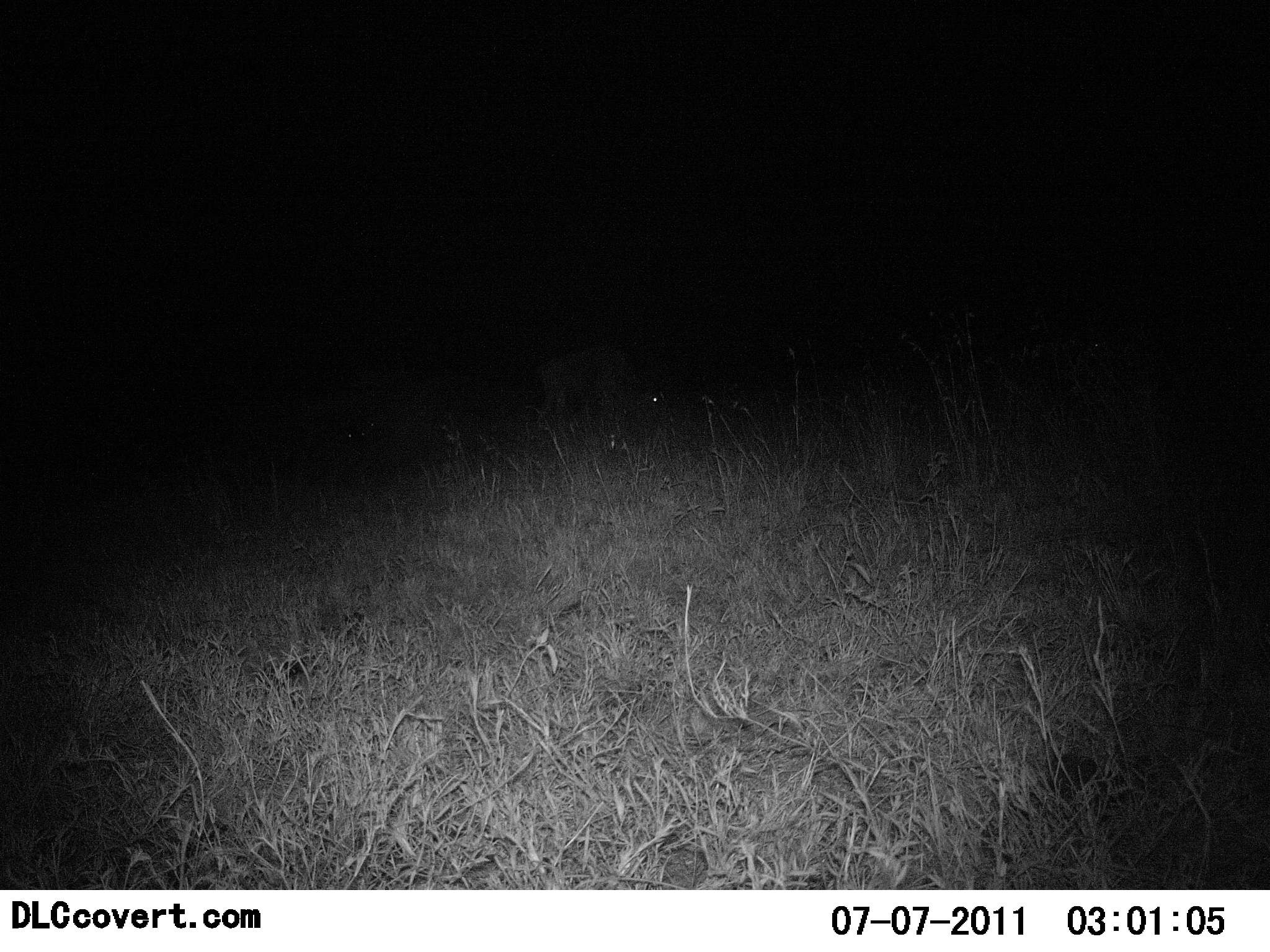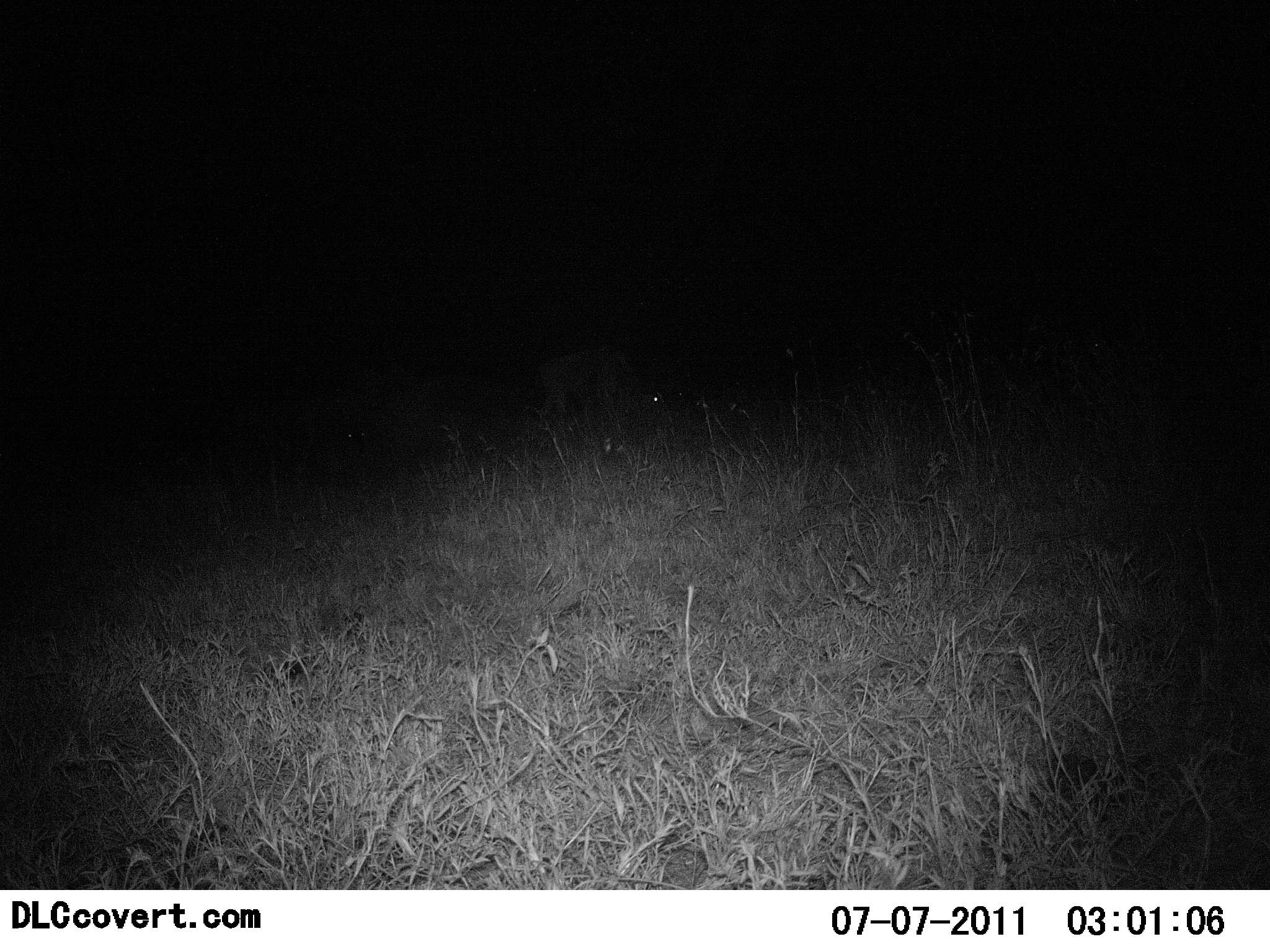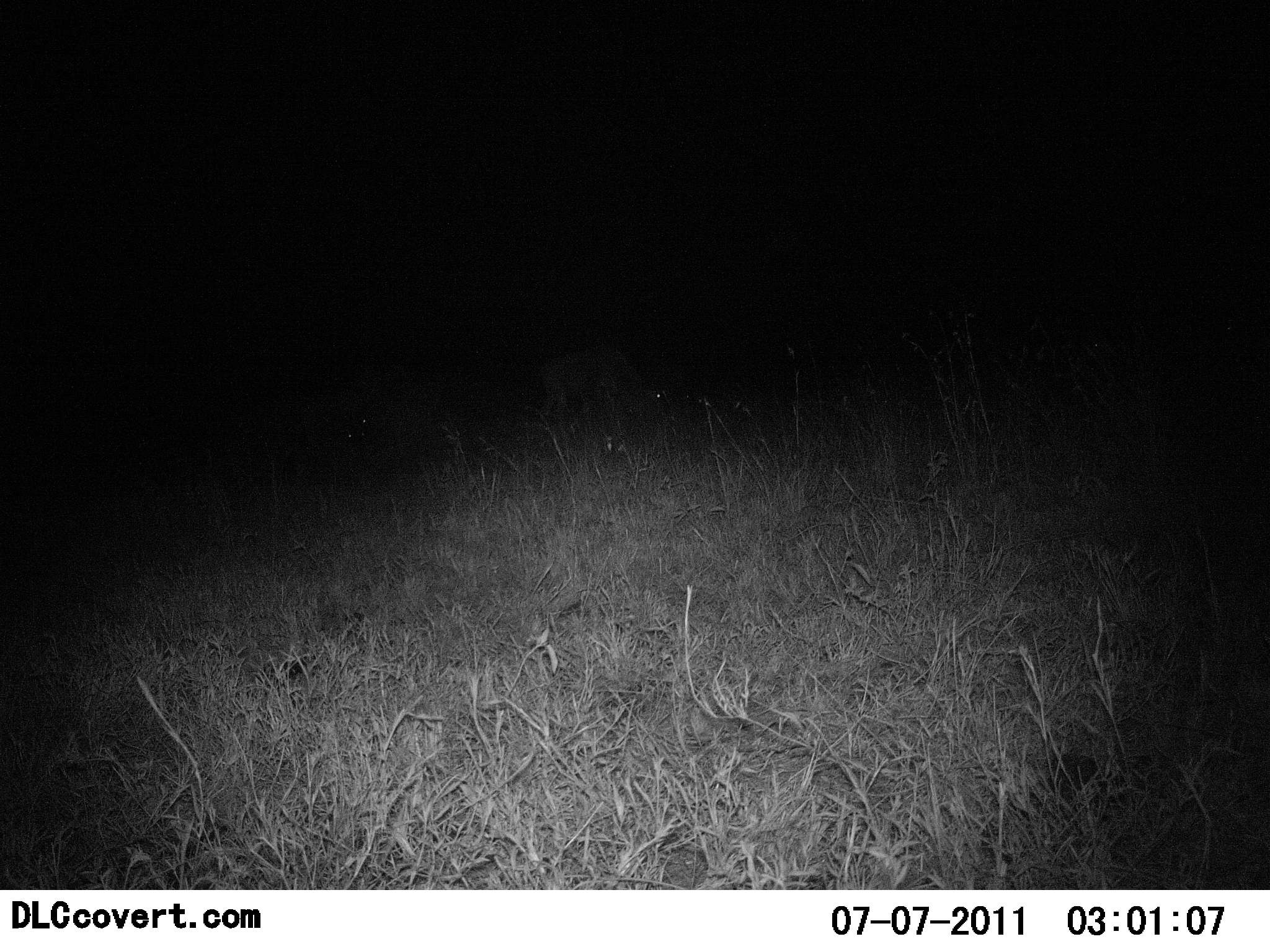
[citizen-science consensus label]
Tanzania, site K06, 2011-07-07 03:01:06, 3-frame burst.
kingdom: Animalia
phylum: Chordata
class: Mammalia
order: Artiodactyla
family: Bovidae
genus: Connochaetes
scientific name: Connochaetes taurinus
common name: blue wildebeest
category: wildebeest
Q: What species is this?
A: Wildebeest (blue wildebeest) (Connochaetes taurinus).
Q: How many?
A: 2.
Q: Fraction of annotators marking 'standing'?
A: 33%.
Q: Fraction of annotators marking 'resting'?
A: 33%.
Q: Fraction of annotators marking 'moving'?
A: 0%.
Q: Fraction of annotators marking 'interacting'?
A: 0%.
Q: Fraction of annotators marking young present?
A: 0%.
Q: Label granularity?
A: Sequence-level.